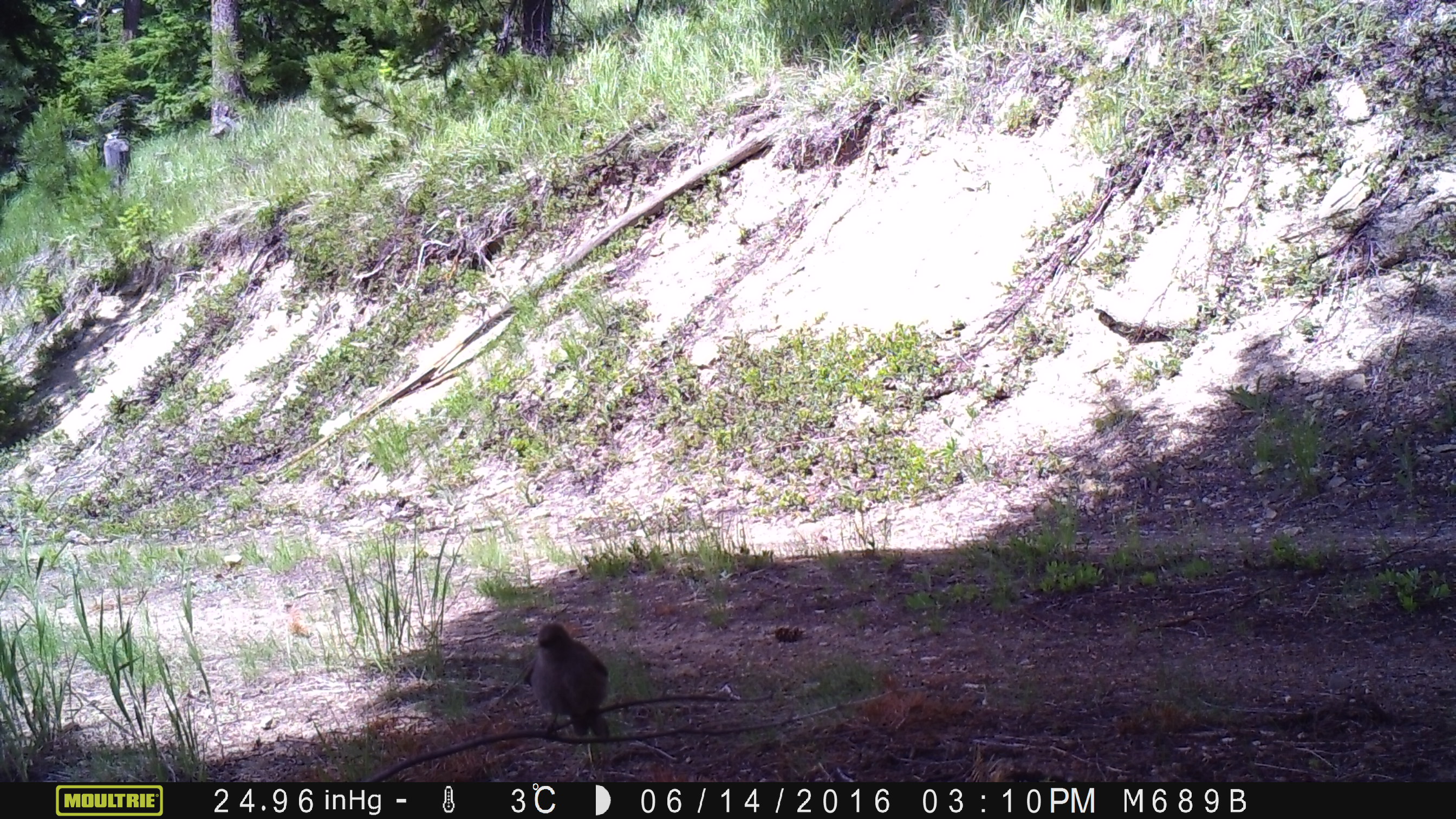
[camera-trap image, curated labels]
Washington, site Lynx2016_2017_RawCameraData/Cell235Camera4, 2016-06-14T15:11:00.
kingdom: Animalia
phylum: Chordata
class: Aves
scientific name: Aves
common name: birds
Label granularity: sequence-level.